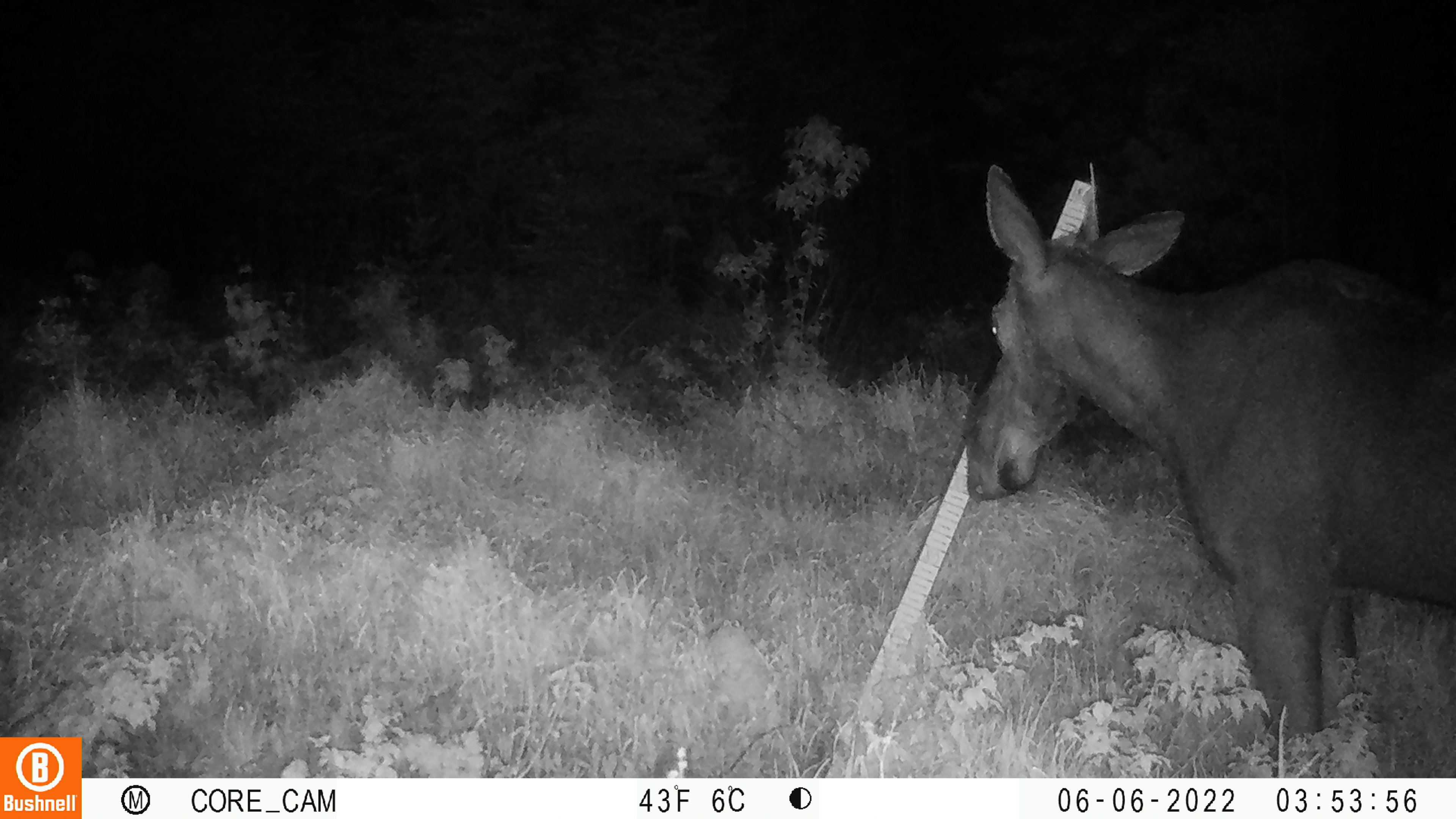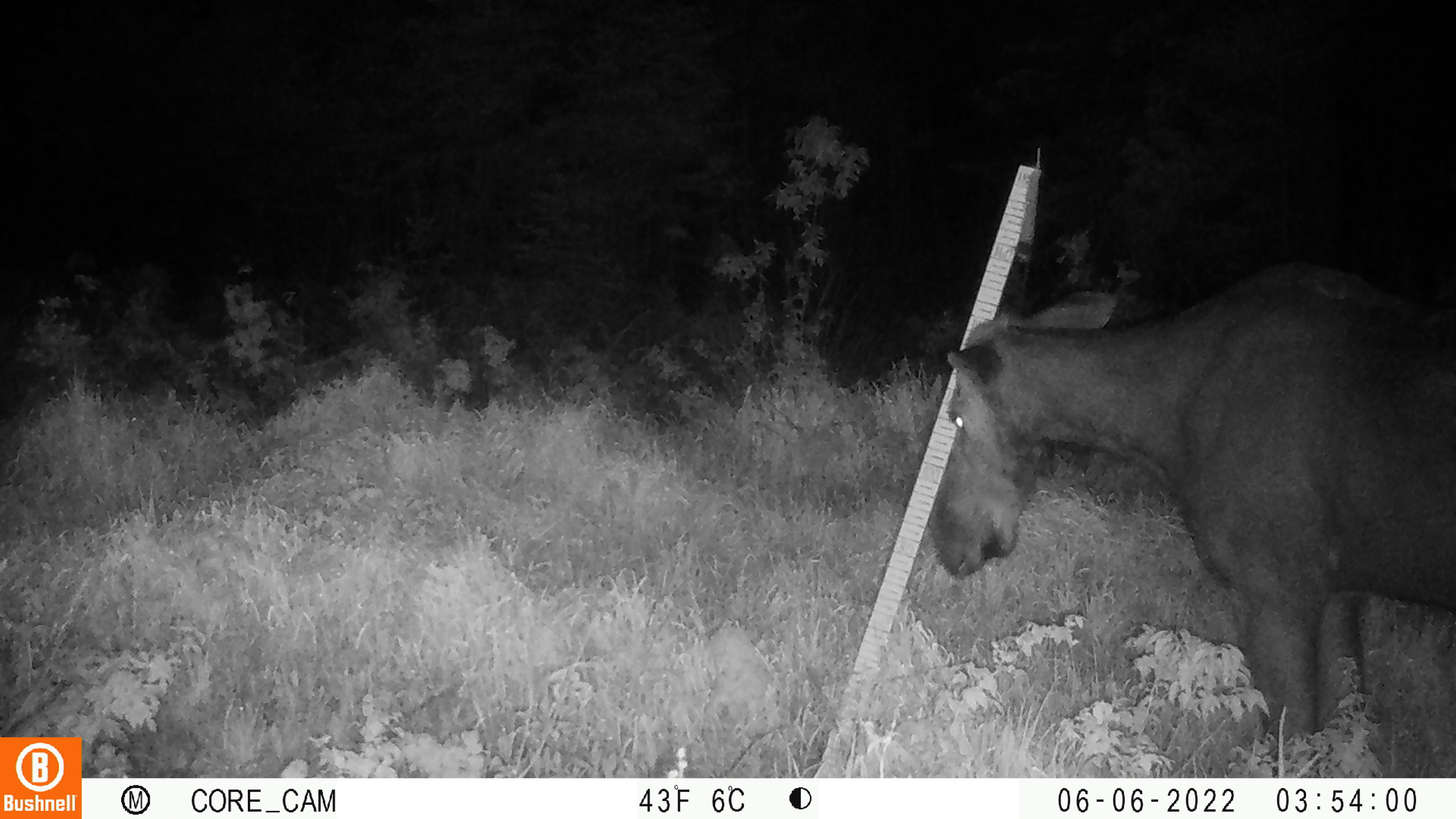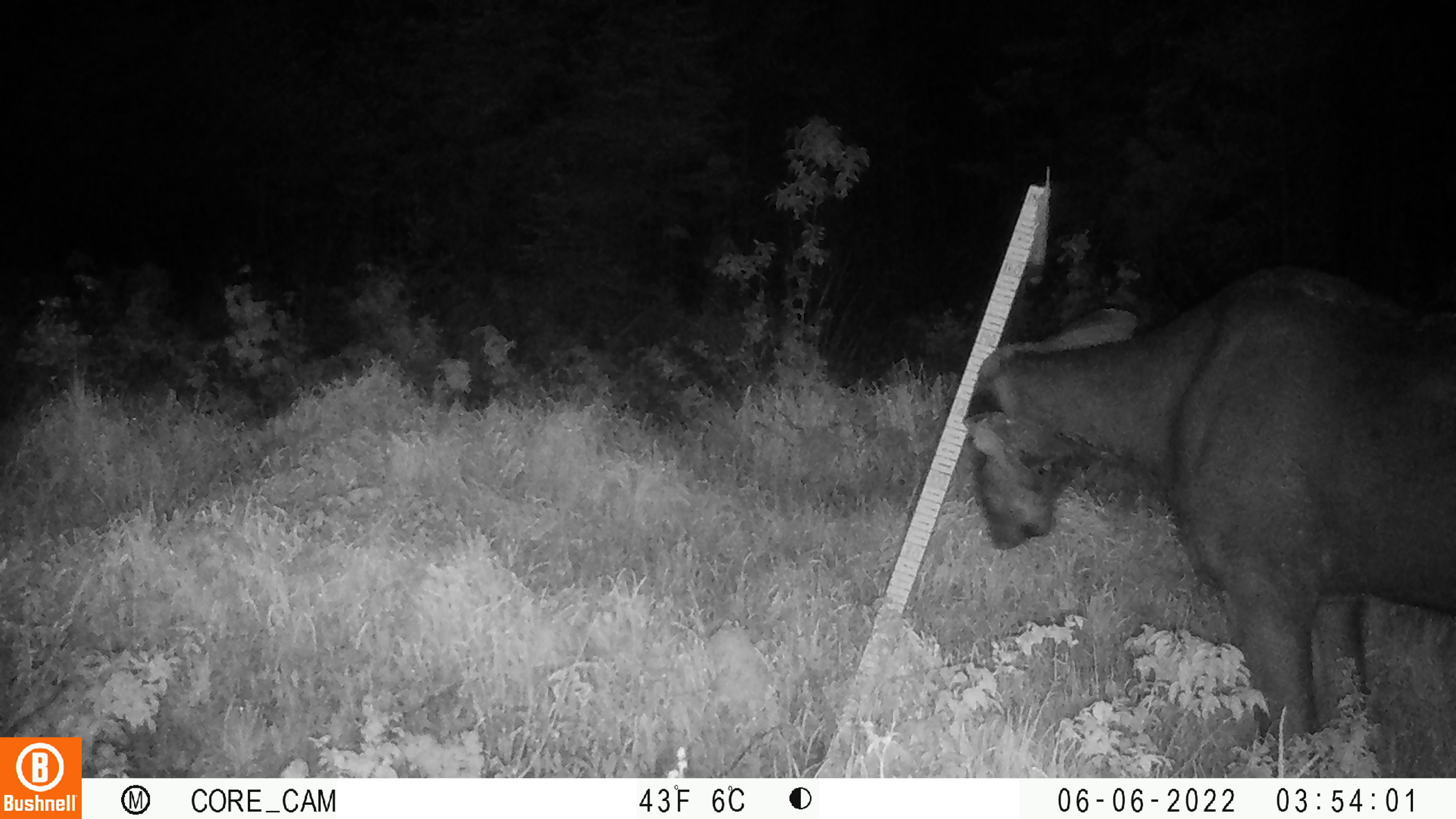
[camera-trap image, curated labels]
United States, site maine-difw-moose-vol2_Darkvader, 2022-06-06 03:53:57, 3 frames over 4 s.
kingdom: Animalia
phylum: Chordata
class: Mammalia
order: Artiodactyla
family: Cervidae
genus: Alces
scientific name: Alces alces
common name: moose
Moose (Alces alces).